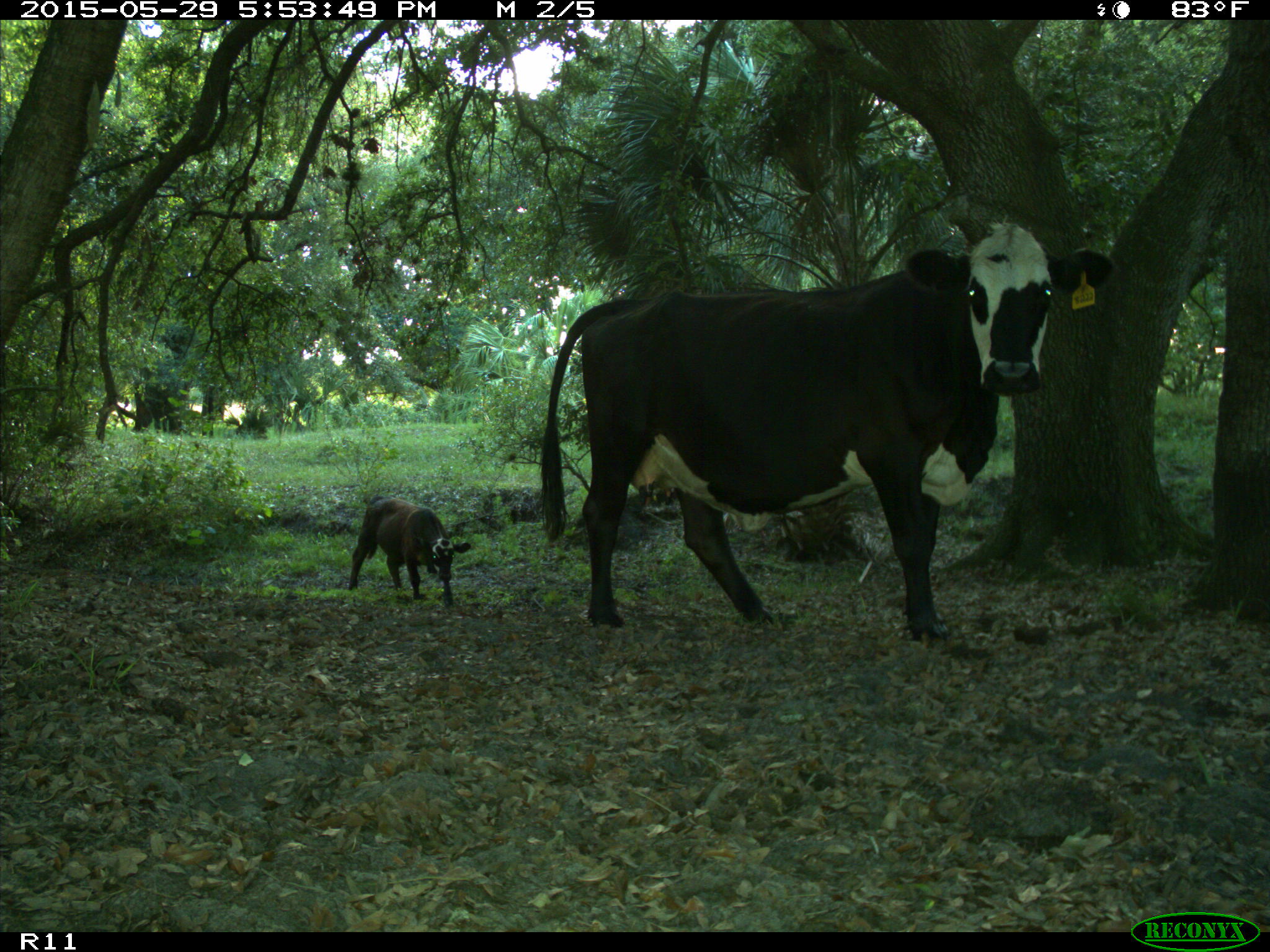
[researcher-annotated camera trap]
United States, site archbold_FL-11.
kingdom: Animalia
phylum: Chordata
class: Mammalia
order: Artiodactyla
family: Bovidae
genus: Bos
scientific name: Bos taurus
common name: domestic cow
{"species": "Bos taurus (domestic cow)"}